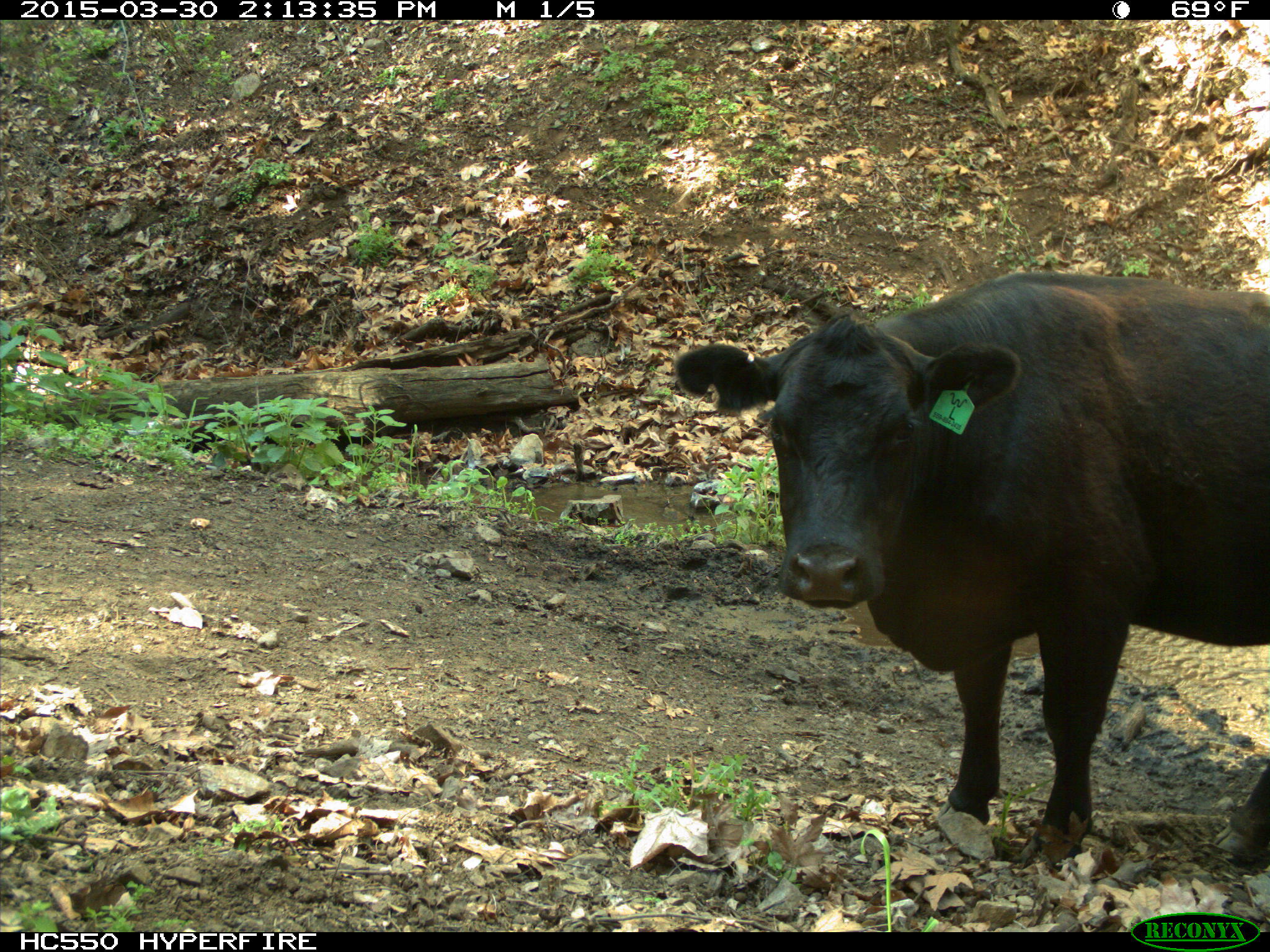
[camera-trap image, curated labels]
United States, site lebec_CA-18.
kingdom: Animalia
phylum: Chordata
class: Mammalia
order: Artiodactyla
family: Bovidae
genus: Bos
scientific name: Bos taurus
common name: domestic cow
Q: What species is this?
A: Bos taurus (domestic cow).